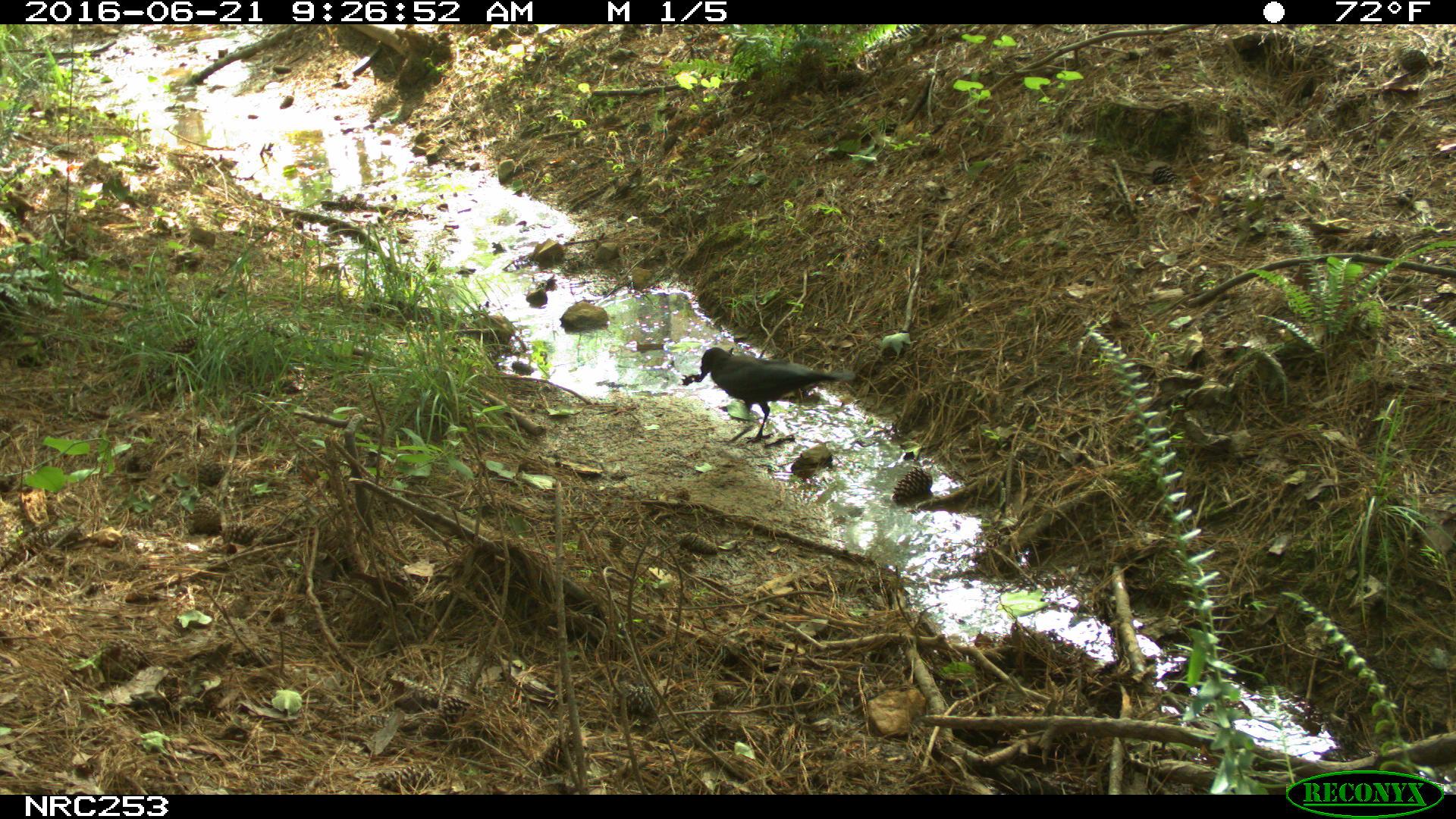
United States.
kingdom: Animalia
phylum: Chordata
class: Aves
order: Passeriformes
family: Corvidae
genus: Corvus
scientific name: Corvus brachyrhynchos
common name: american crow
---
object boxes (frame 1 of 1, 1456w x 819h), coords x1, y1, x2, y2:
American Crow: 684, 338, 857, 443